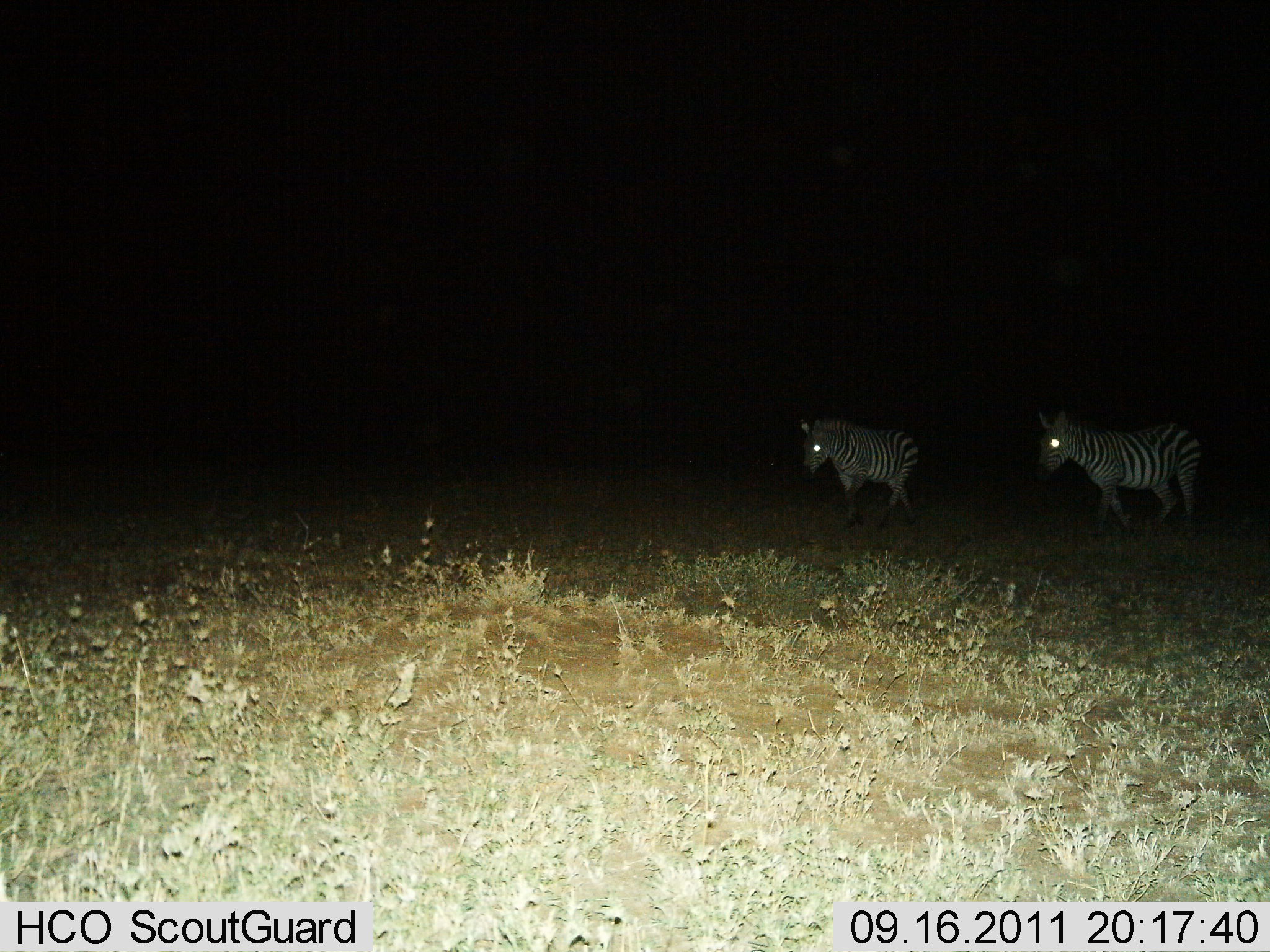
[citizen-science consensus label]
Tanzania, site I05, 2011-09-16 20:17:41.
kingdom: Animalia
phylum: Chordata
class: Mammalia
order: Perissodactyla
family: Equidae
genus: Equus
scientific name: Equus quagga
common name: plains zebra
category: zebra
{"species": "zebra (plains zebra) (Equus quagga)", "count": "2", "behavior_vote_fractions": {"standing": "20%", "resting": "0%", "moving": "90%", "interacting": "0%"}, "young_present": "0%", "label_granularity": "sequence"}